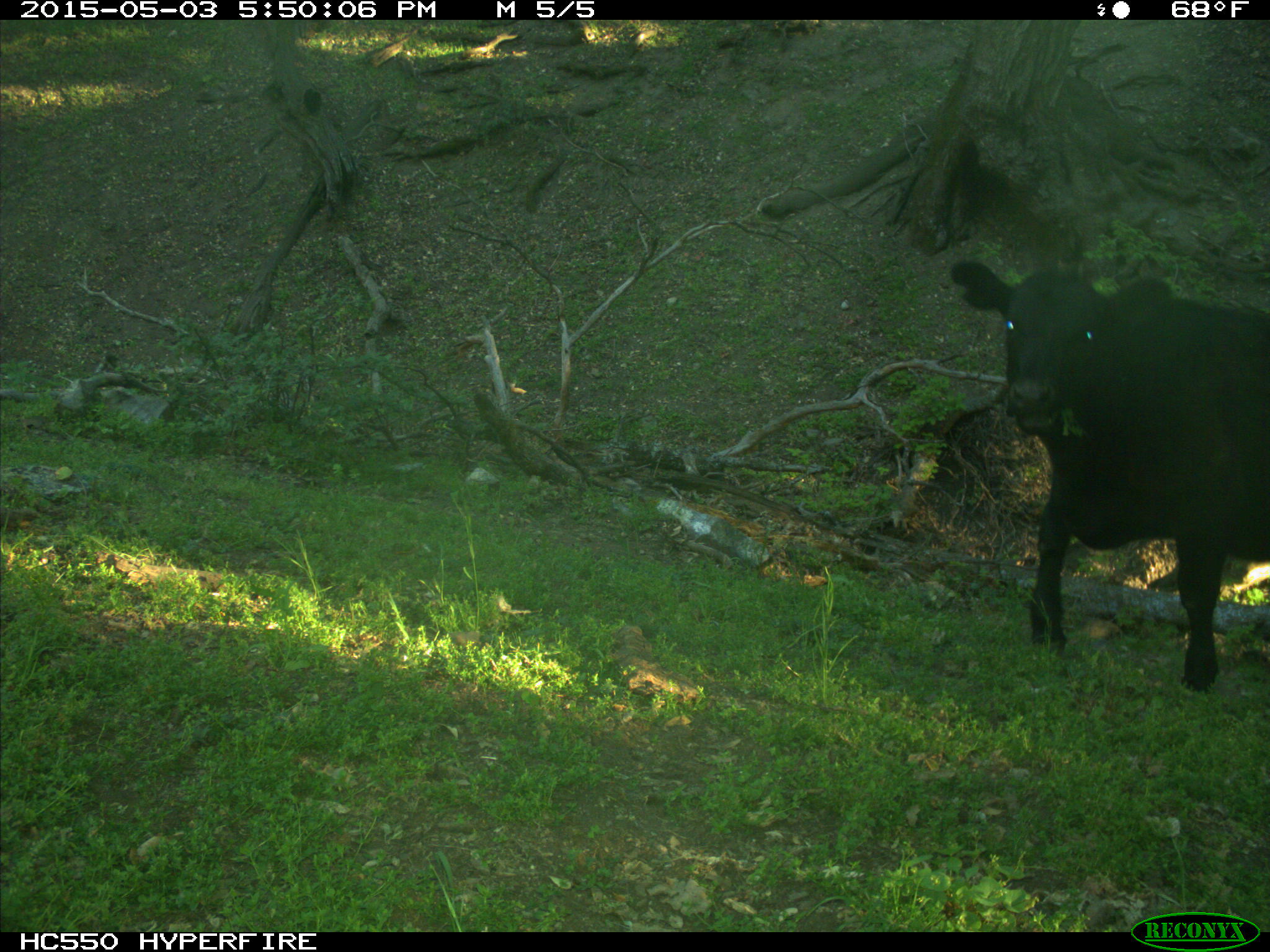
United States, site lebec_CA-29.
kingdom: Animalia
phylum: Chordata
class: Mammalia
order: Artiodactyla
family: Bovidae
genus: Bos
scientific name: Bos taurus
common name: domestic cow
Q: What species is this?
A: Bos taurus (domestic cow).